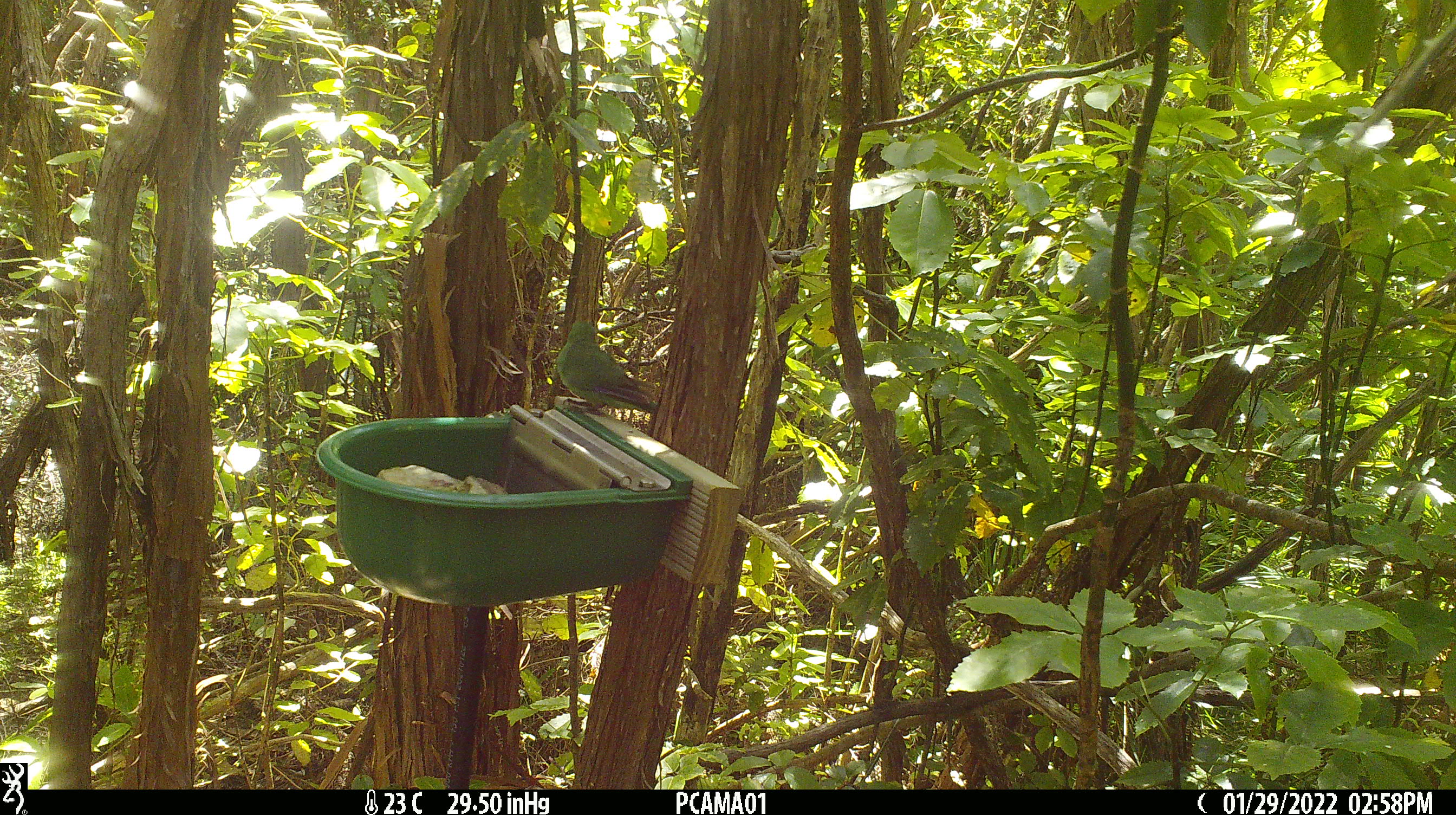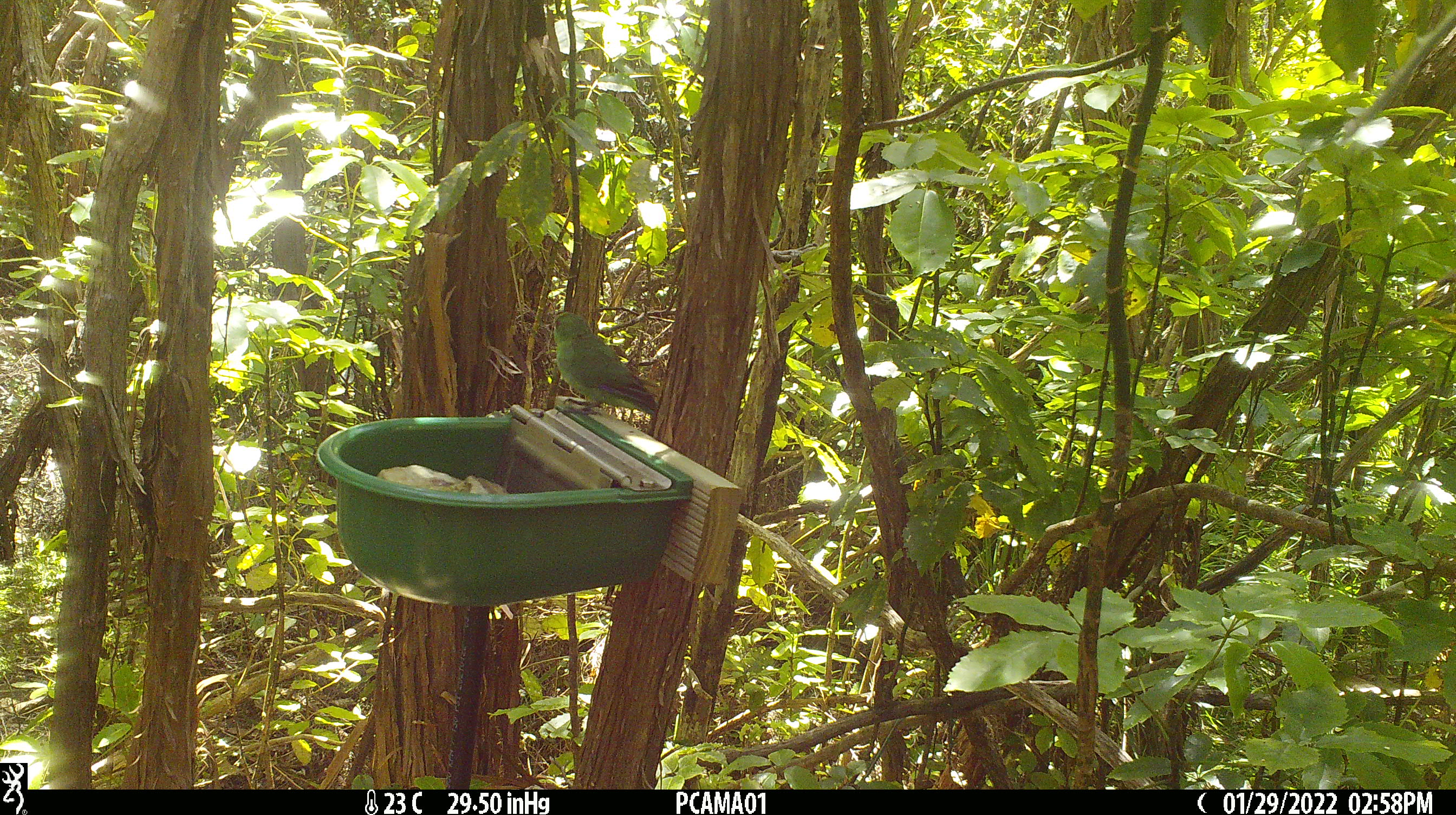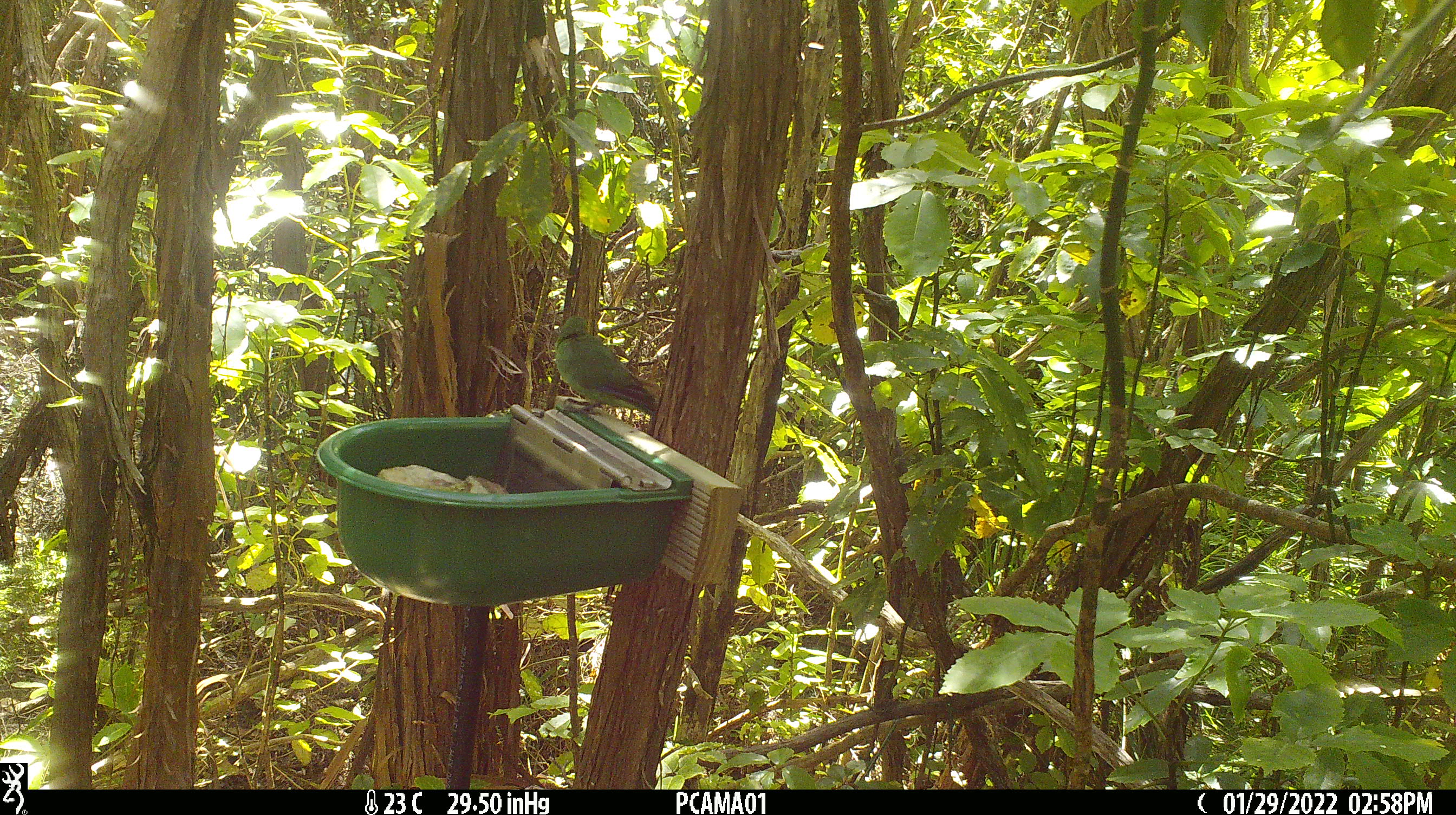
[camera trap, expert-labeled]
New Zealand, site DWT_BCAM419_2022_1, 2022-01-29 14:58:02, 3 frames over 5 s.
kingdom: Animalia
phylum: Chordata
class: Aves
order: Psittaciformes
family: Psittaculidae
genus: Cyanoramphus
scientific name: Cyanoramphus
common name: parakeet